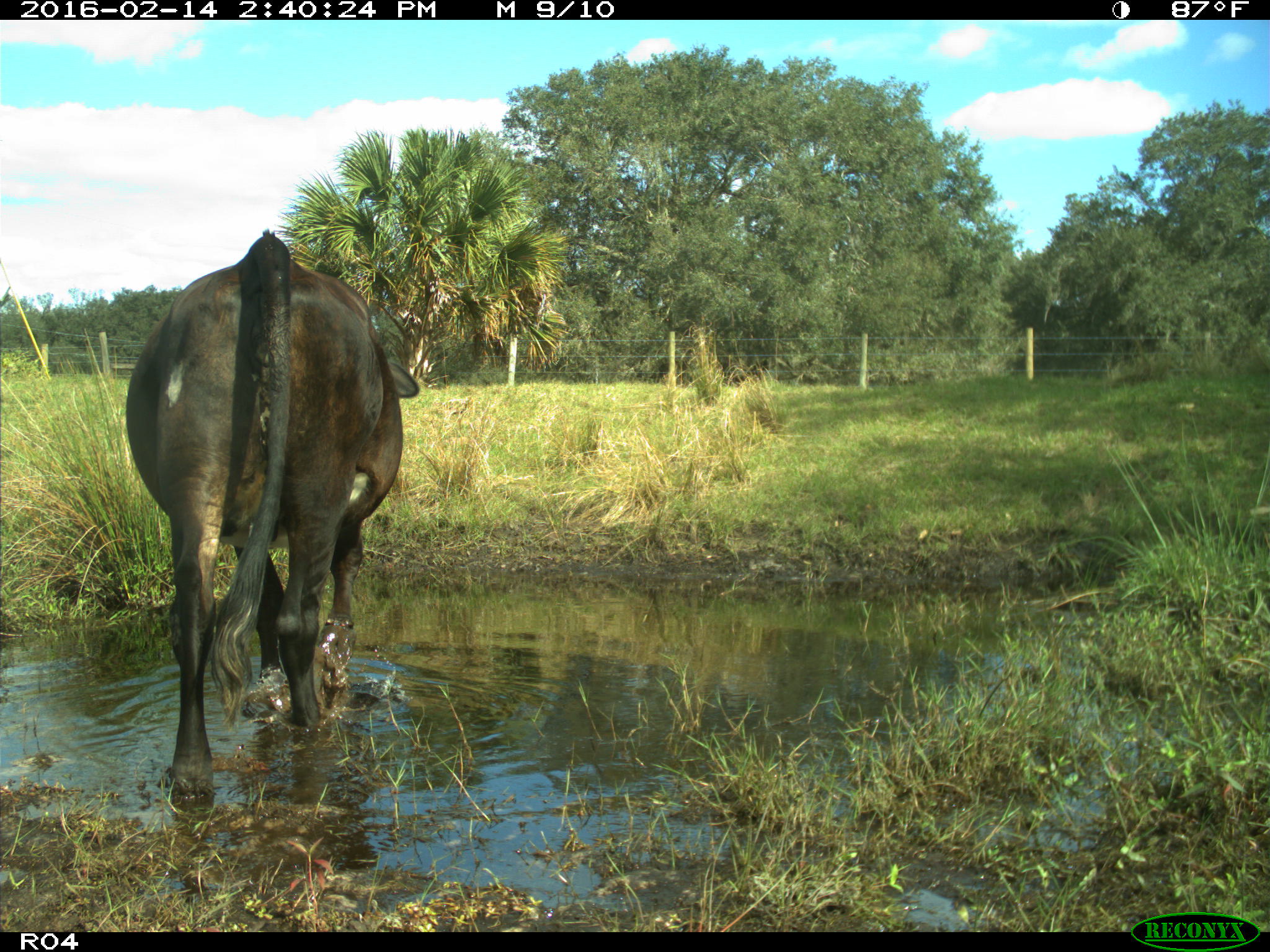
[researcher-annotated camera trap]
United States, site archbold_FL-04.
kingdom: Animalia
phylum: Chordata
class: Mammalia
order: Artiodactyla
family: Bovidae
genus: Bos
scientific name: Bos taurus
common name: domestic cow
Bos taurus (domestic cow).